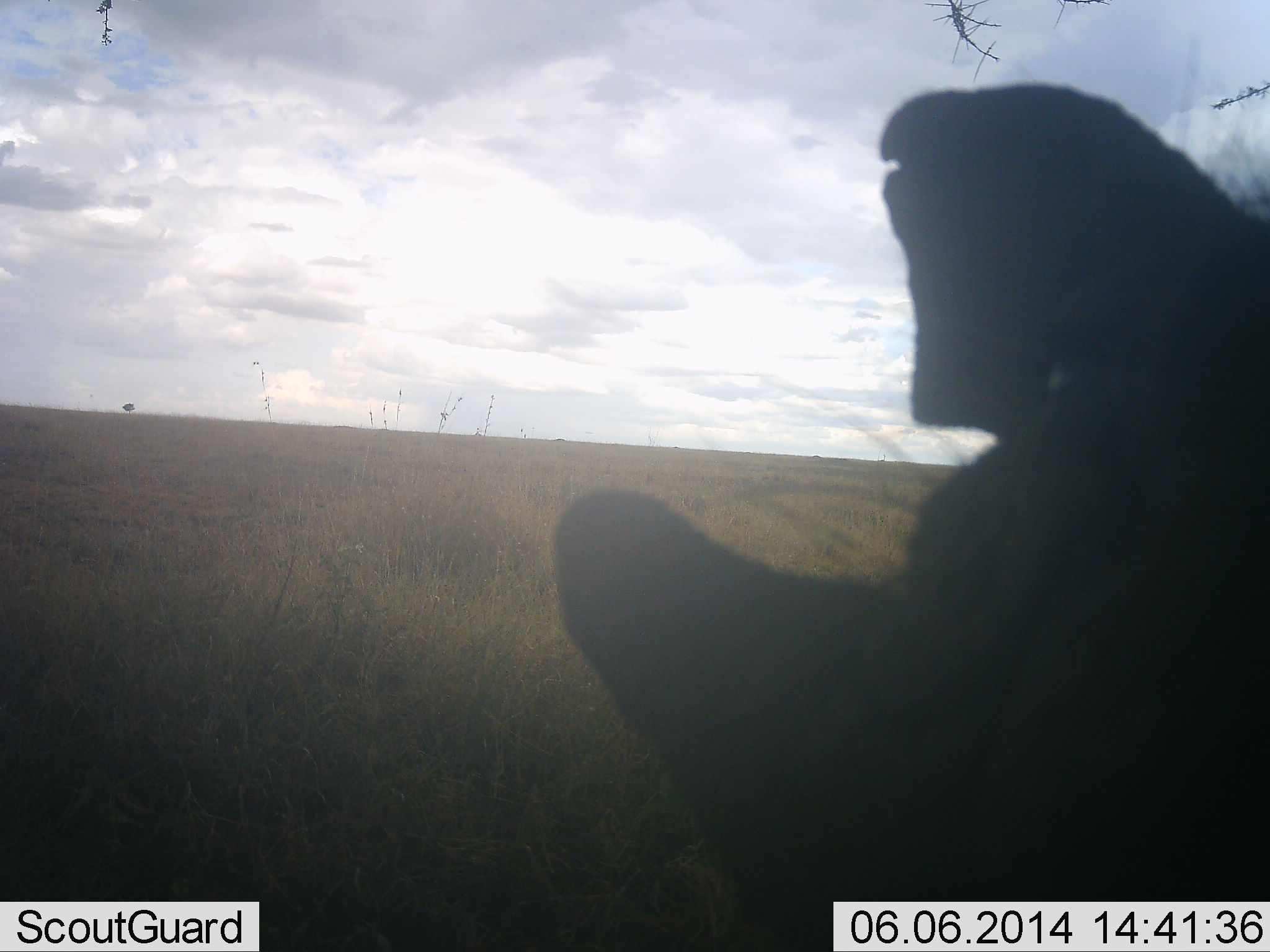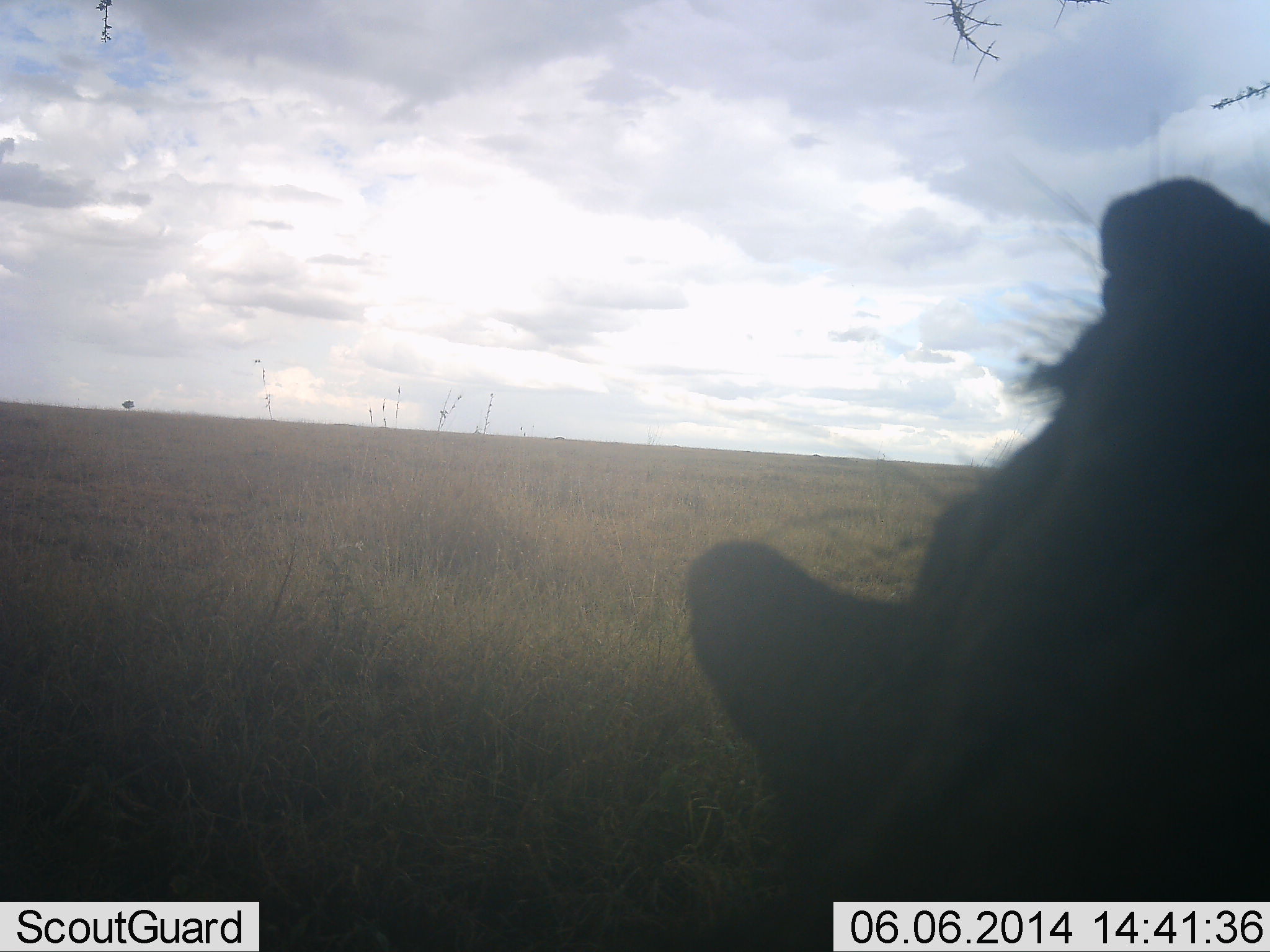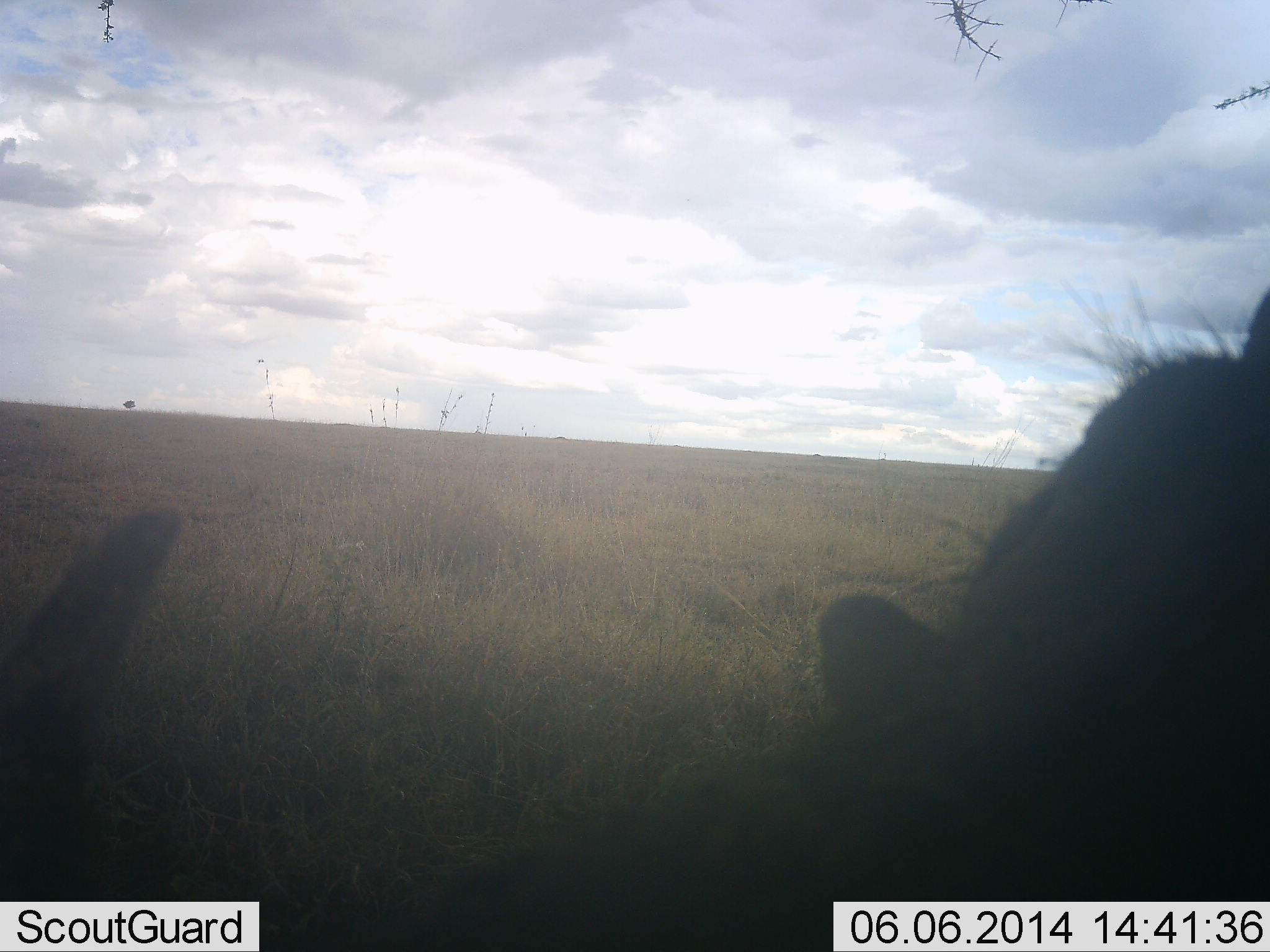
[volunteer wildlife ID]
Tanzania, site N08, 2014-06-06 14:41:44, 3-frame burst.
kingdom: Animalia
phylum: Chordata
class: Mammalia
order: Artiodactyla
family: Suidae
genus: Phacochoerus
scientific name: Phacochoerus africanus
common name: warthog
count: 1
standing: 80%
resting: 10%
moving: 0%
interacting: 10%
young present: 0%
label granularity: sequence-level